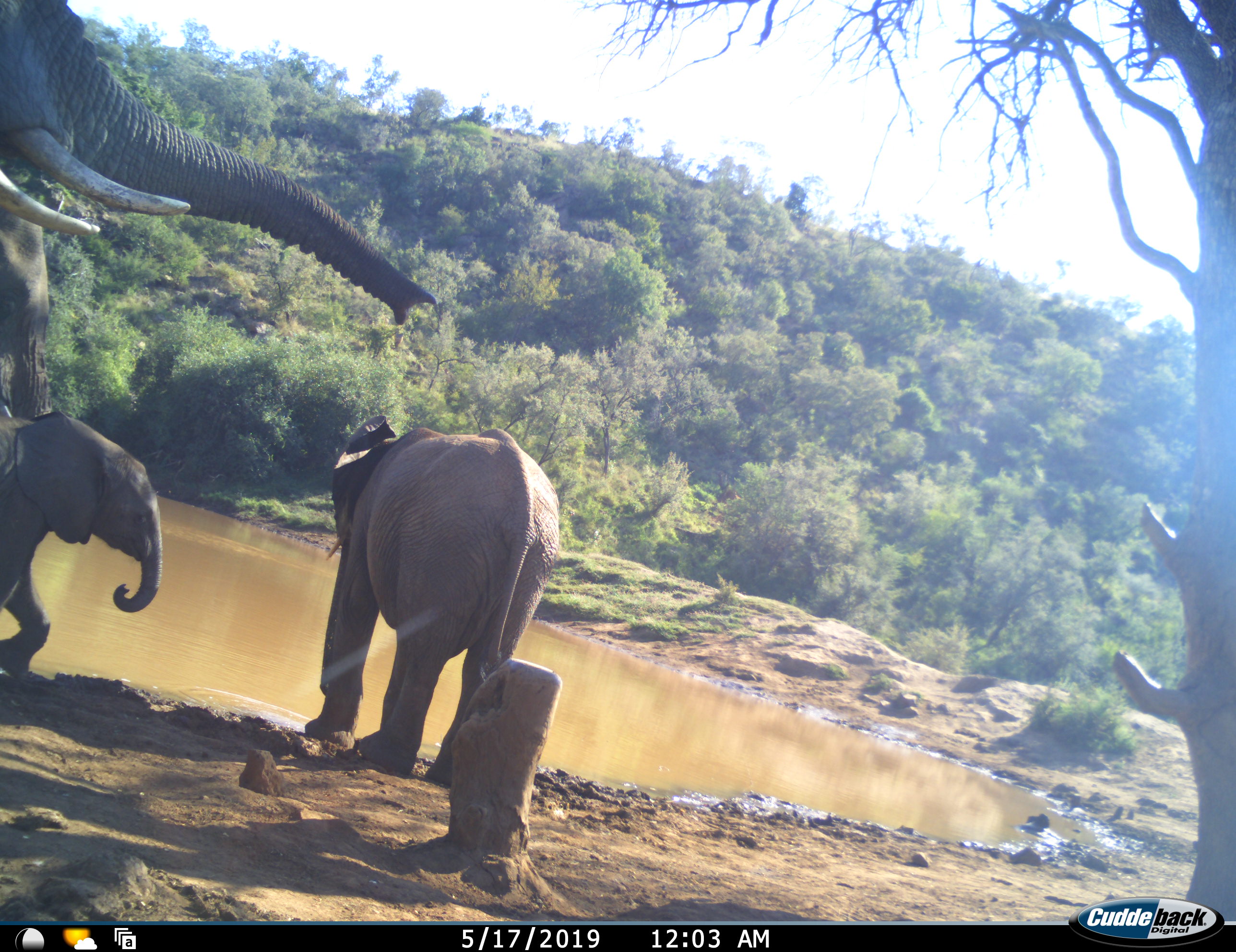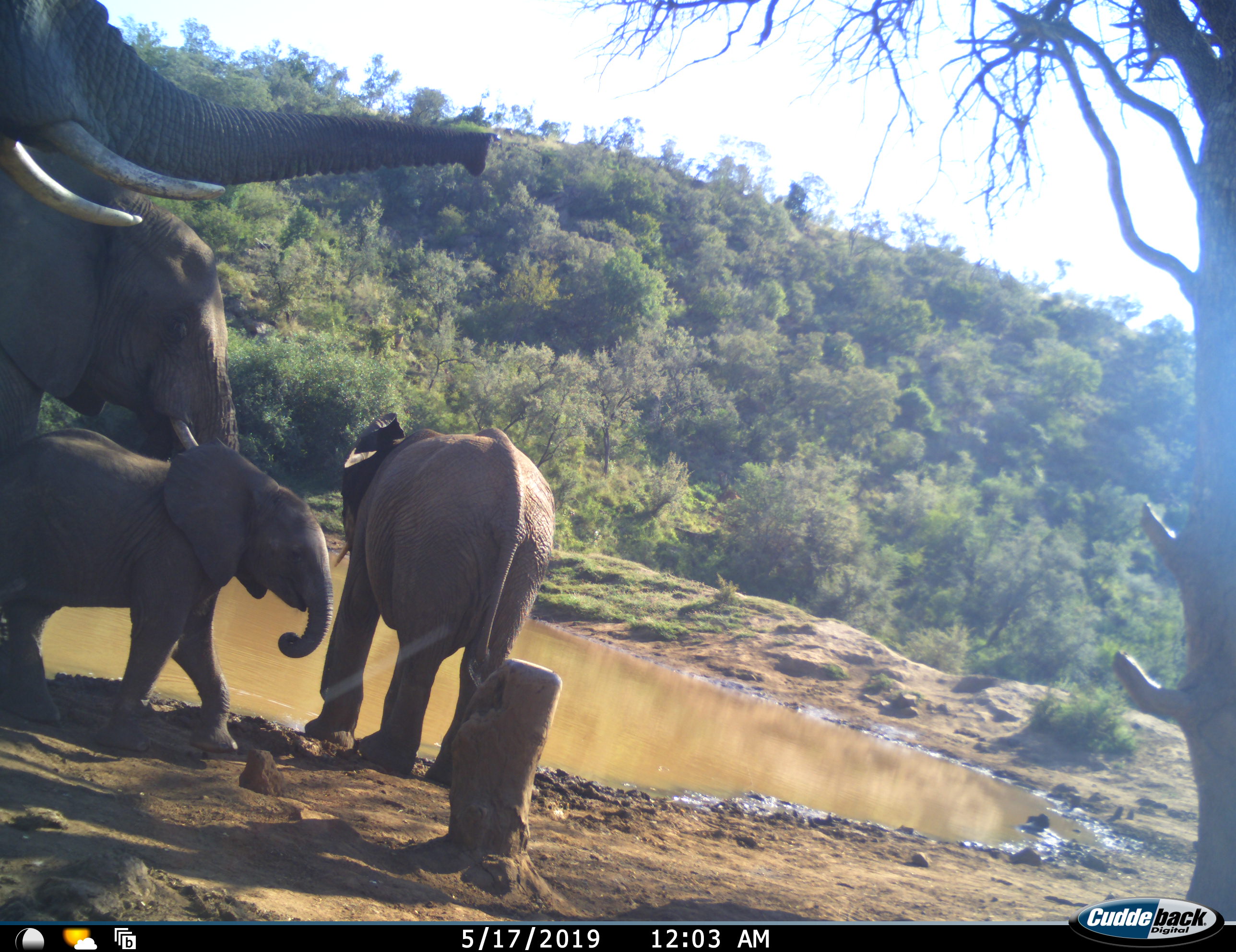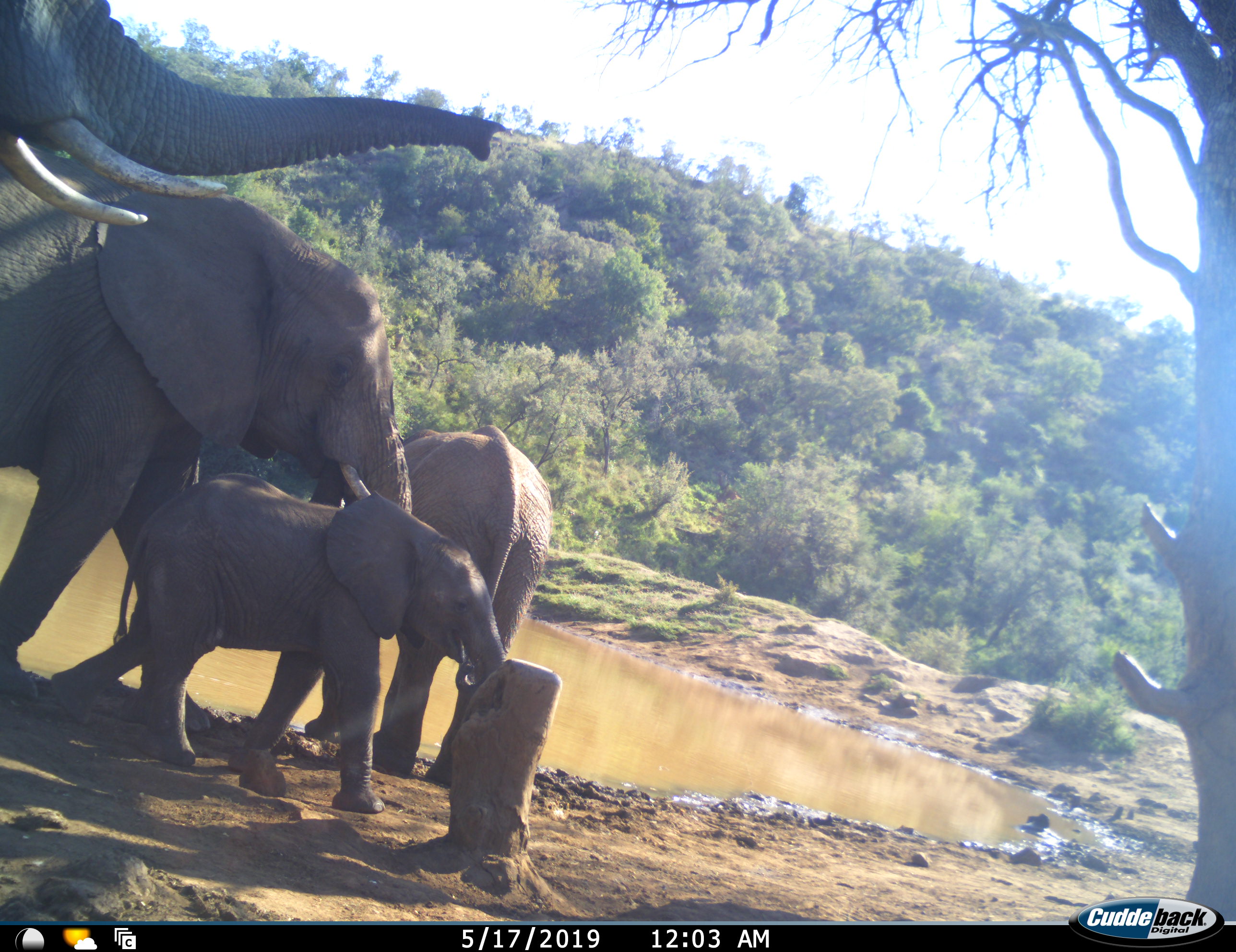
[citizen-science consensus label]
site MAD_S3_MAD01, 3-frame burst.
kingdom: Animalia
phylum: Chordata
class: Mammalia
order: Proboscidea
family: Elephantidae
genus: Loxodonta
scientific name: Loxodonta africana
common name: african bush elephant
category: elephant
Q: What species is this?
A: Elephant (african bush elephant) (Loxodonta africana).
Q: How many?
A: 4.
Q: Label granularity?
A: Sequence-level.